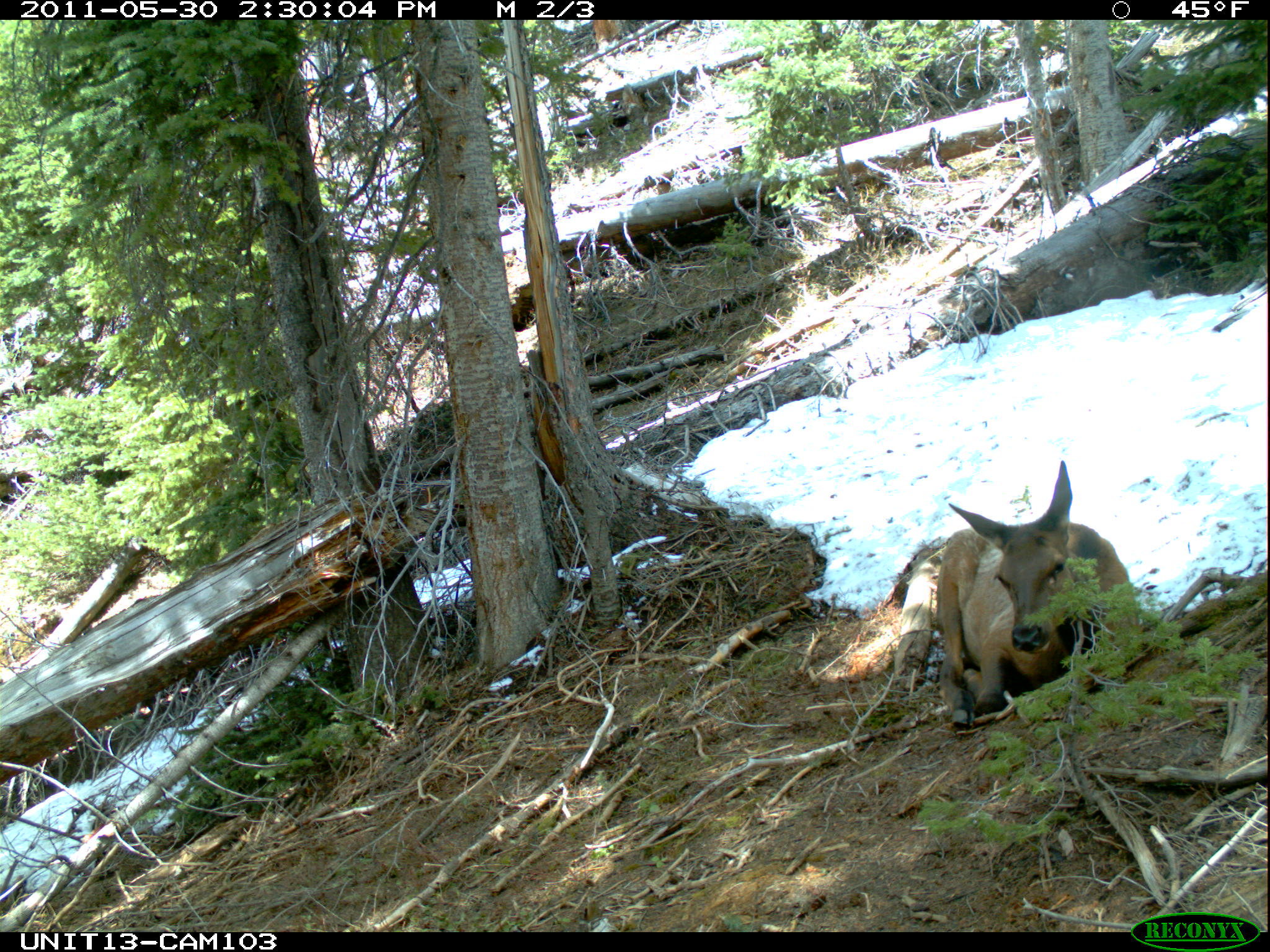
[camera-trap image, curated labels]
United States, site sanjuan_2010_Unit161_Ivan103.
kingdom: Animalia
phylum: Chordata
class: Mammalia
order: Artiodactyla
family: Cervidae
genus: Cervus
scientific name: Cervus elaphus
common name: red deer